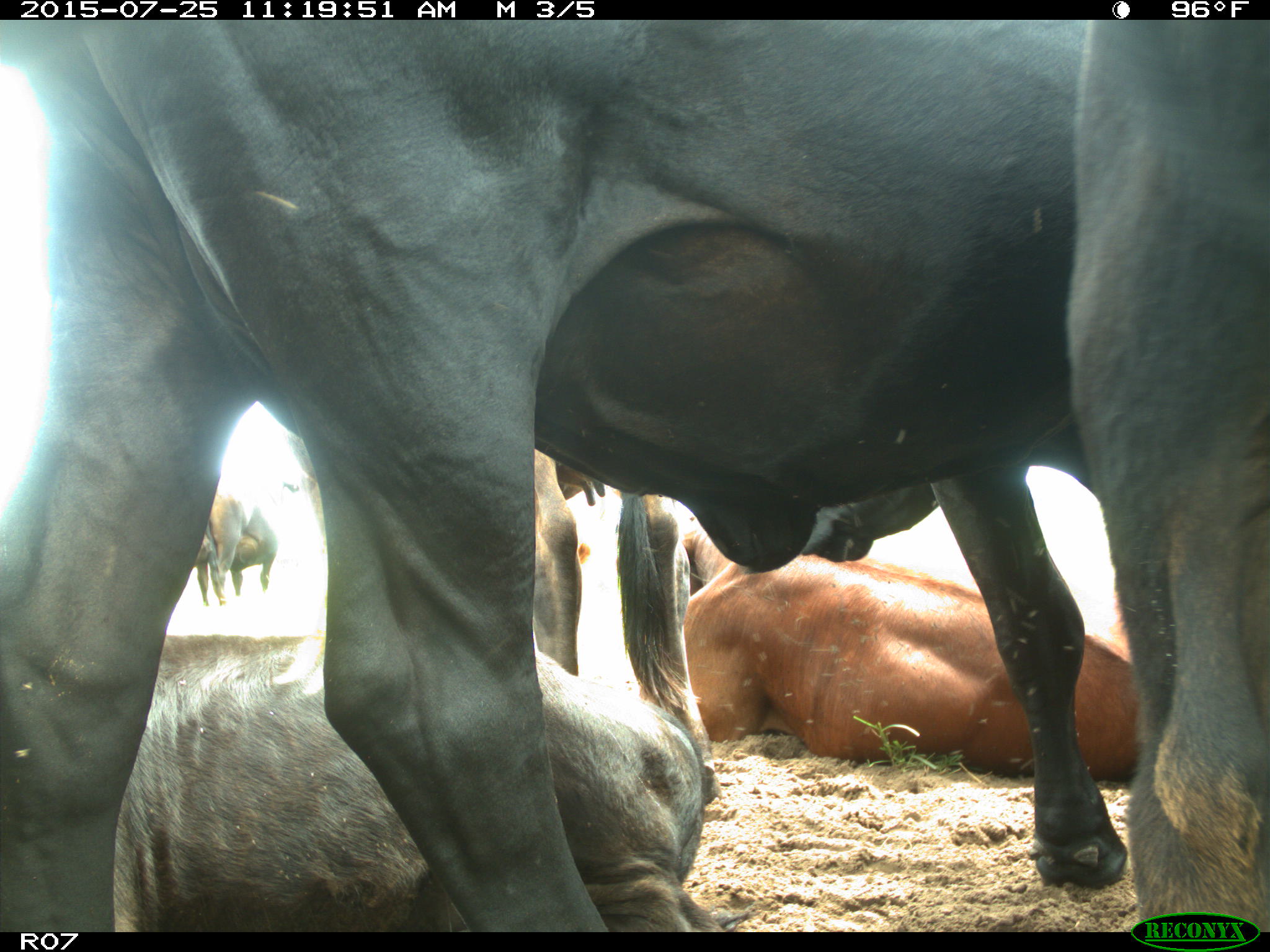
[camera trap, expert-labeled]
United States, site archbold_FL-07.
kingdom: Animalia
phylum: Chordata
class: Mammalia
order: Artiodactyla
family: Bovidae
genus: Bos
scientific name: Bos taurus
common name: domestic cow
Bos taurus (domestic cow).